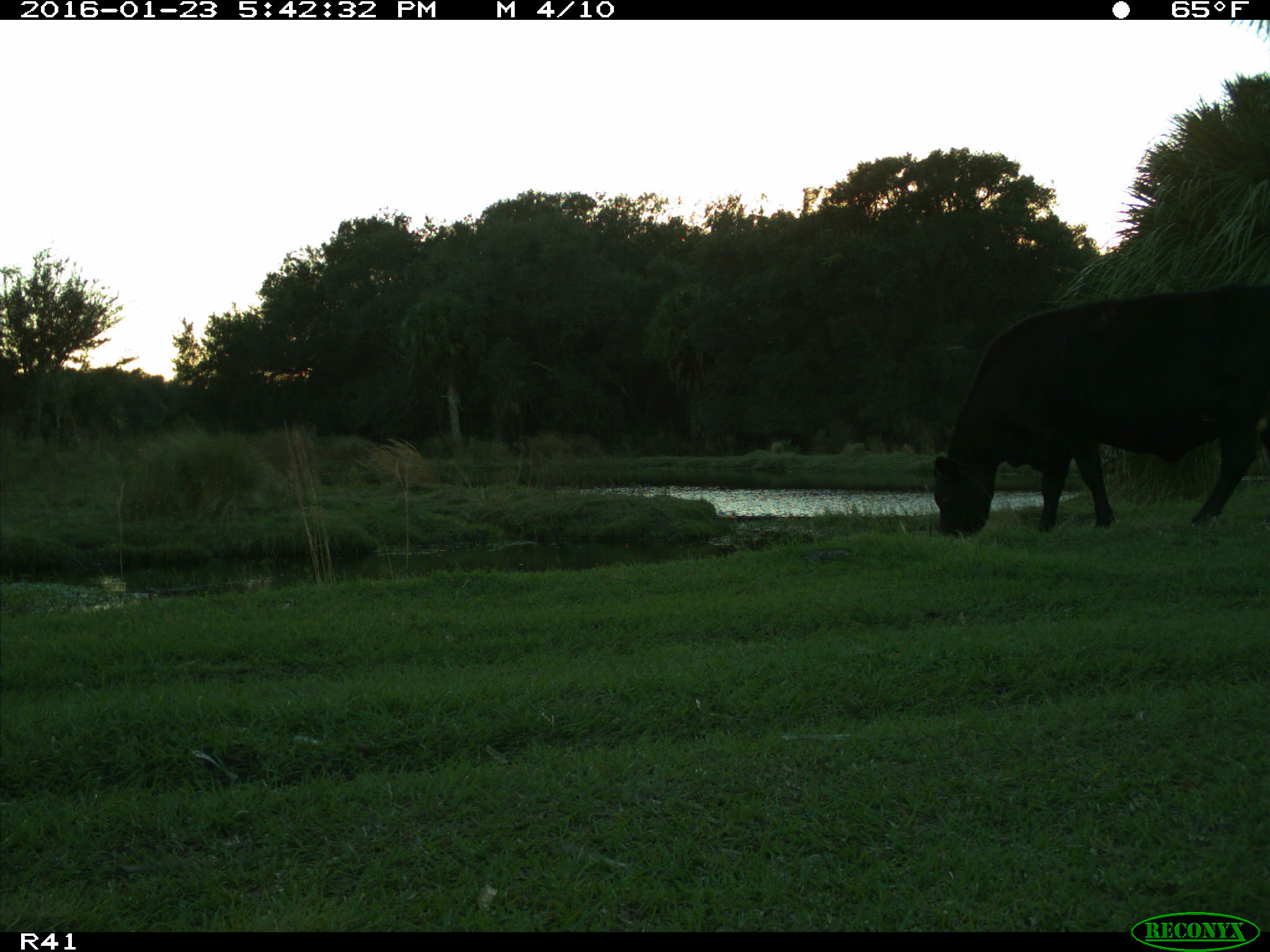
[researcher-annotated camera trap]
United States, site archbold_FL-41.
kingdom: Animalia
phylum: Chordata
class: Mammalia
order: Artiodactyla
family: Bovidae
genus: Bos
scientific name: Bos taurus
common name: domestic cow